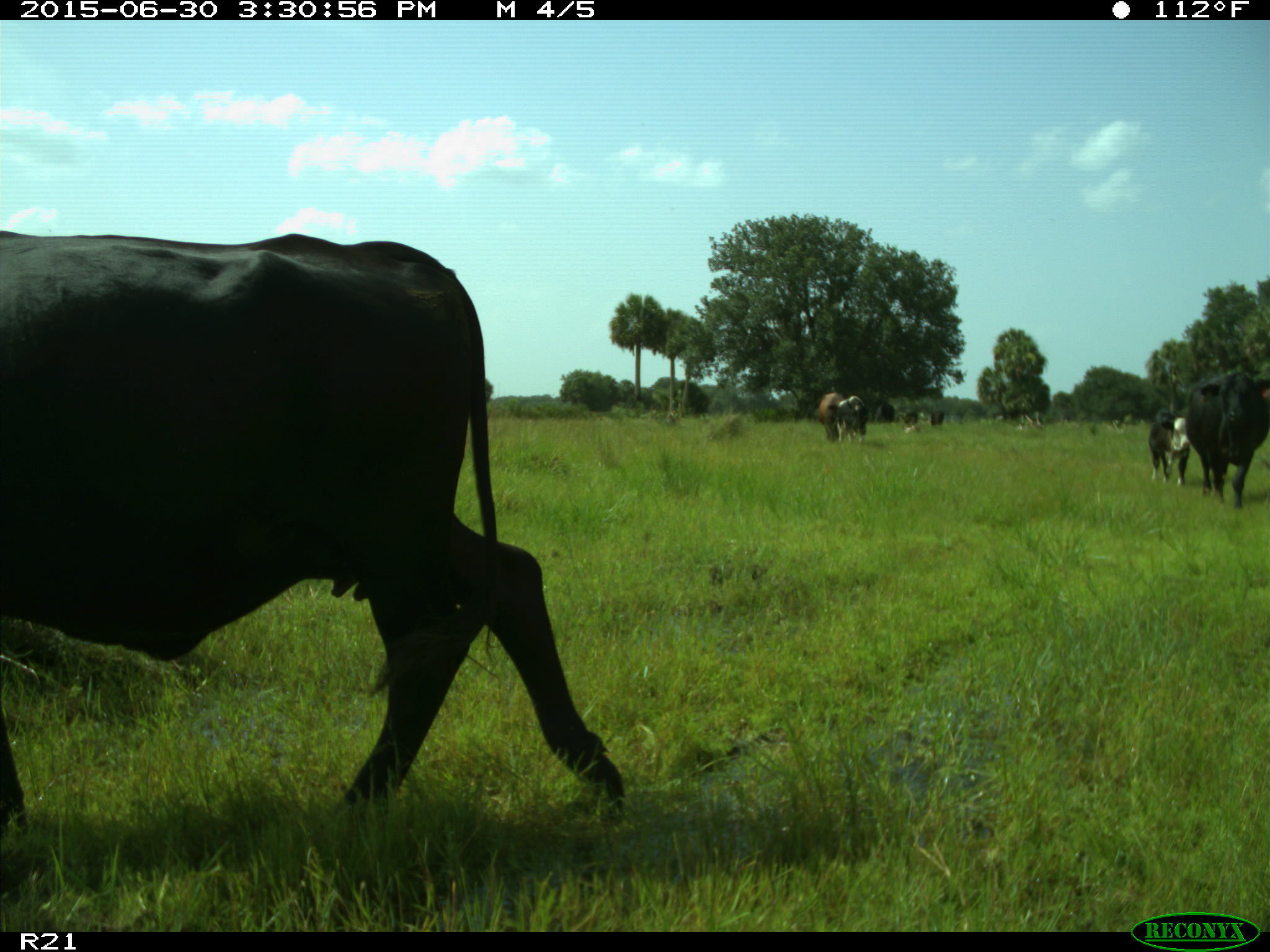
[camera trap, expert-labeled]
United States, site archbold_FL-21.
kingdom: Animalia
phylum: Chordata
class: Mammalia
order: Artiodactyla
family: Bovidae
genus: Bos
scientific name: Bos taurus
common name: domestic cow